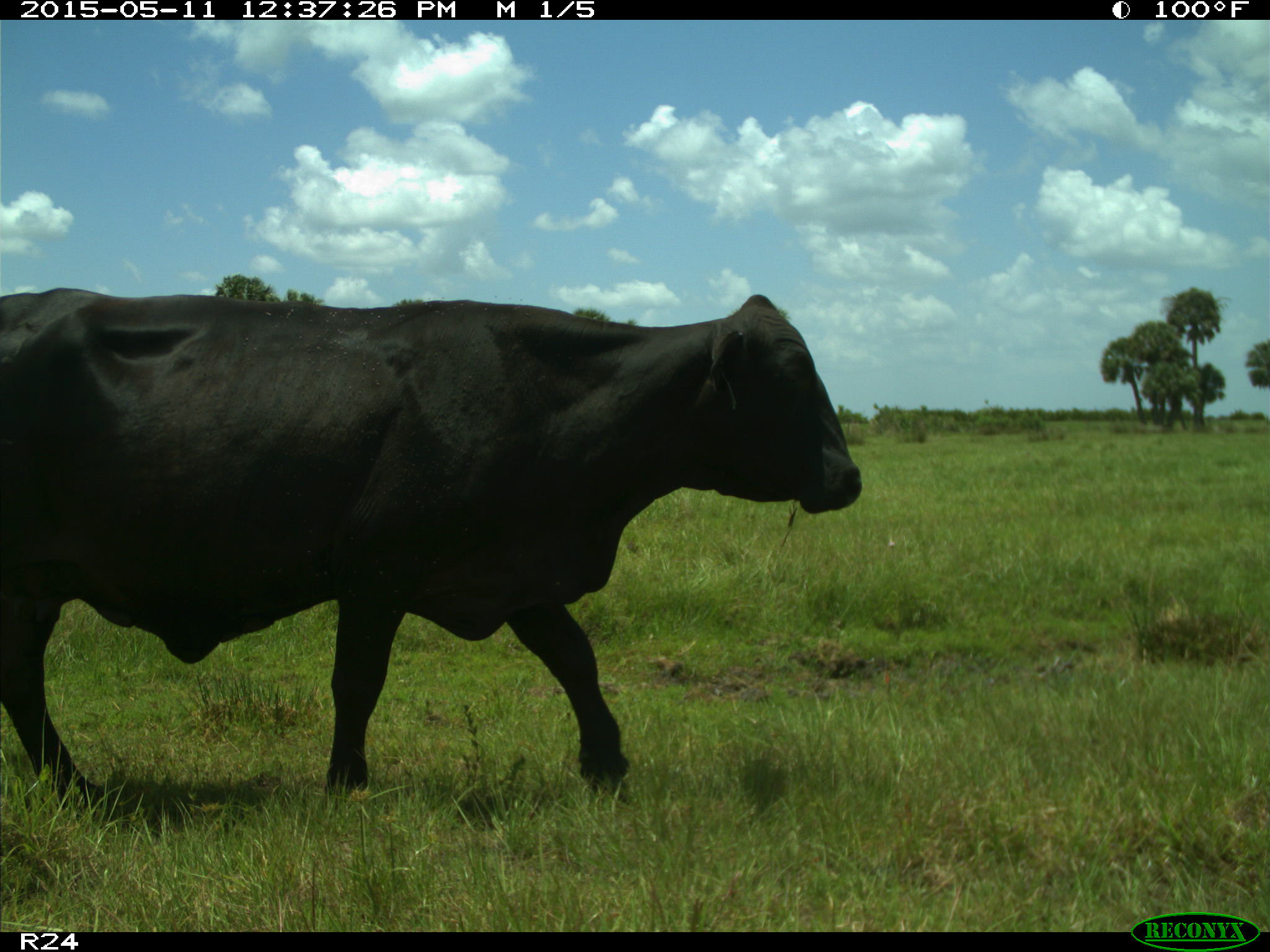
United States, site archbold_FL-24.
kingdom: Animalia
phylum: Chordata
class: Mammalia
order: Artiodactyla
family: Bovidae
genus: Bos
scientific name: Bos taurus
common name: domestic cow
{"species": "Bos taurus (domestic cow)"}